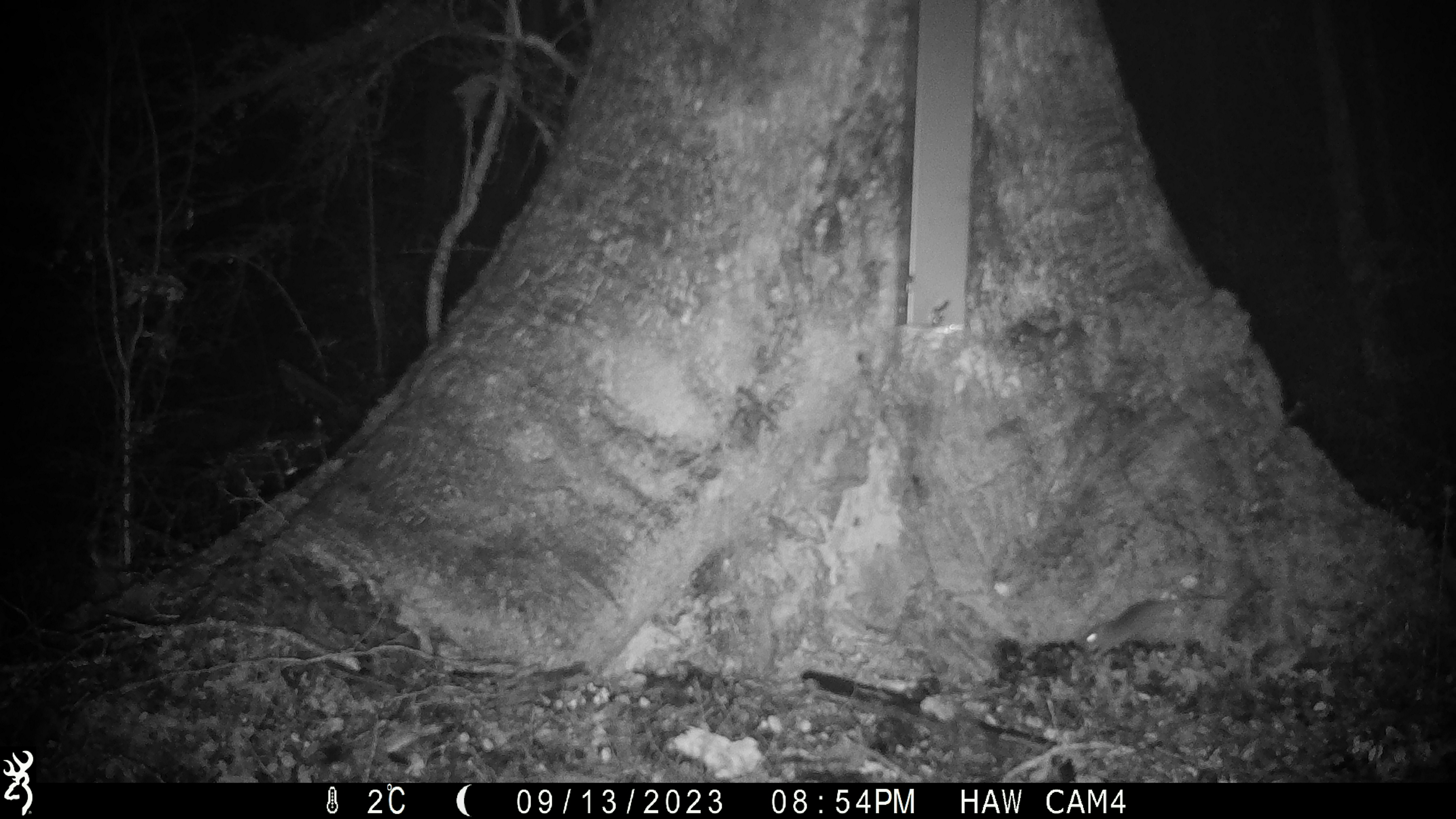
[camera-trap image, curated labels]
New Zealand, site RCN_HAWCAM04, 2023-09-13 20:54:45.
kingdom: Animalia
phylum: Chordata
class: Mammalia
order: Rodentia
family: Muridae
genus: Mus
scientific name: Mus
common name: mouse